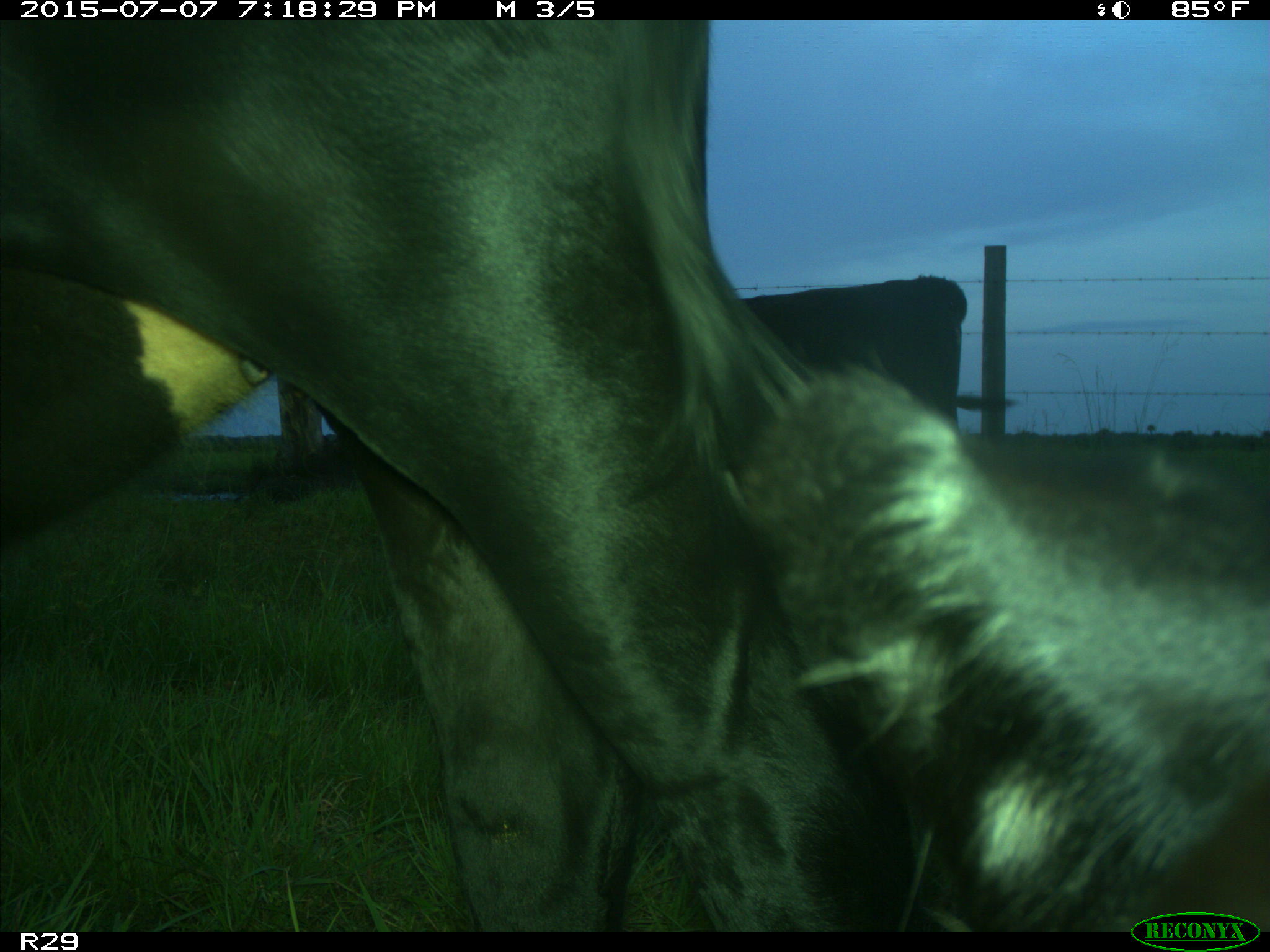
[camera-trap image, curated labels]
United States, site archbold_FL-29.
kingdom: Animalia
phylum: Chordata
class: Mammalia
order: Artiodactyla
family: Bovidae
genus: Bos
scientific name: Bos taurus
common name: domestic cow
Bos taurus (domestic cow).